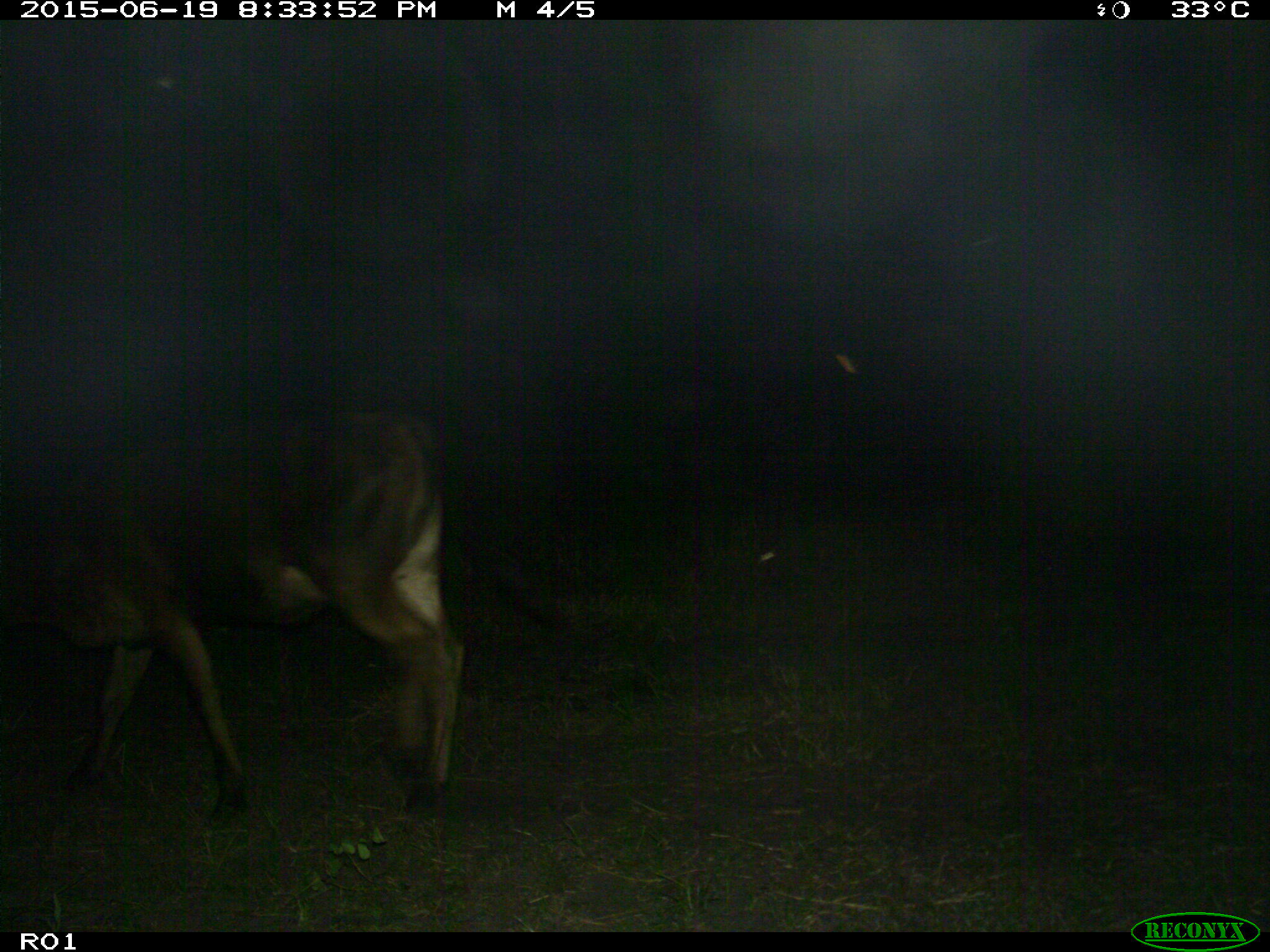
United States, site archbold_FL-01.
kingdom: Animalia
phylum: Chordata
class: Mammalia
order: Artiodactyla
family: Bovidae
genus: Bos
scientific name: Bos taurus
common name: domestic cow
Bos taurus (domestic cow).